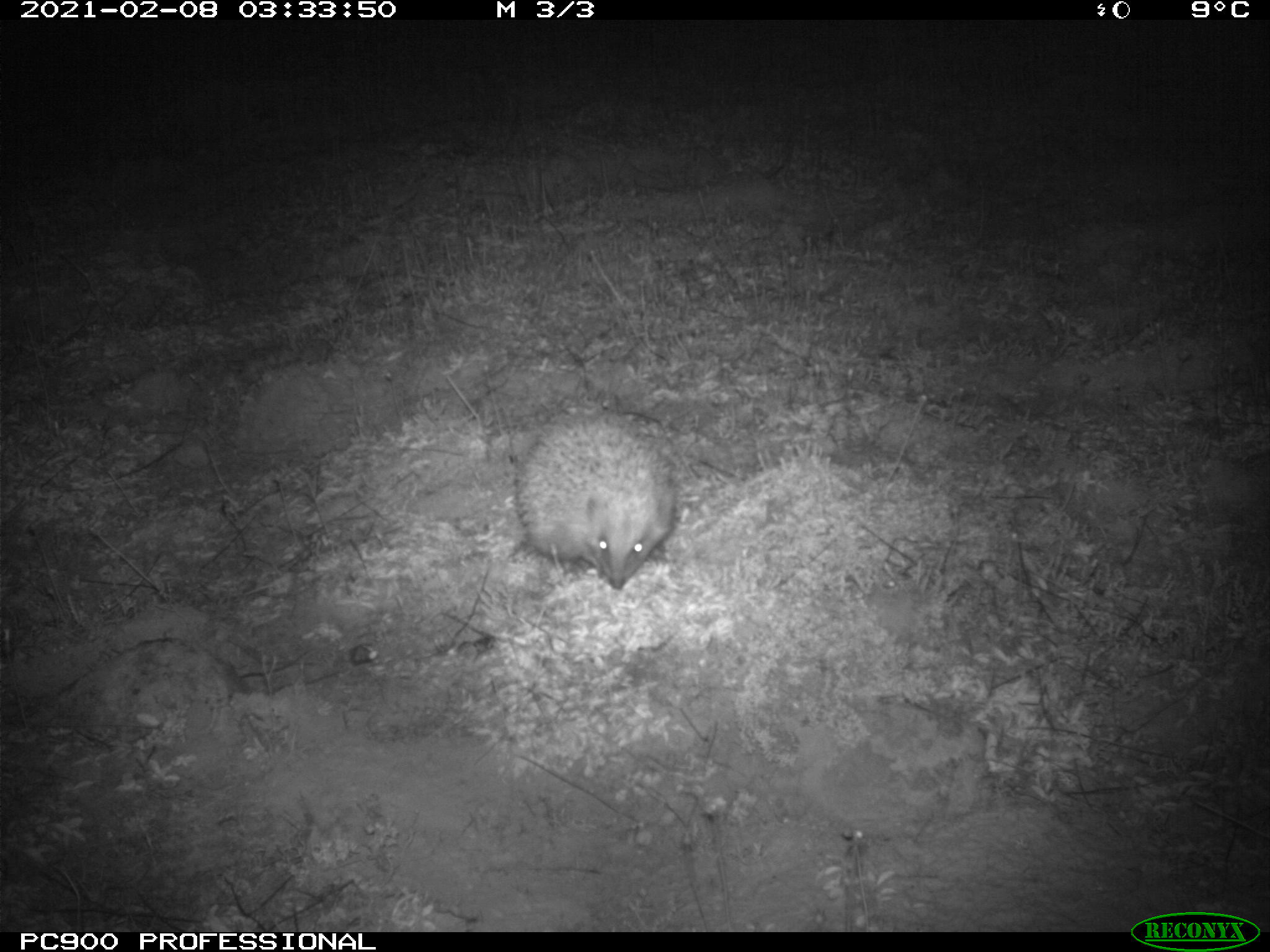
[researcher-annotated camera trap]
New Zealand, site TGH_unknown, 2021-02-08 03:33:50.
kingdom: Animalia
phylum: Chordata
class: Mammalia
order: Eulipotyphla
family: Erinaceidae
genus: Erinaceus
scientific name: Erinaceus europaeus europaeus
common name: european hedgehog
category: hedgehog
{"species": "hedgehog (european hedgehog) (Erinaceus europaeus europaeus)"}